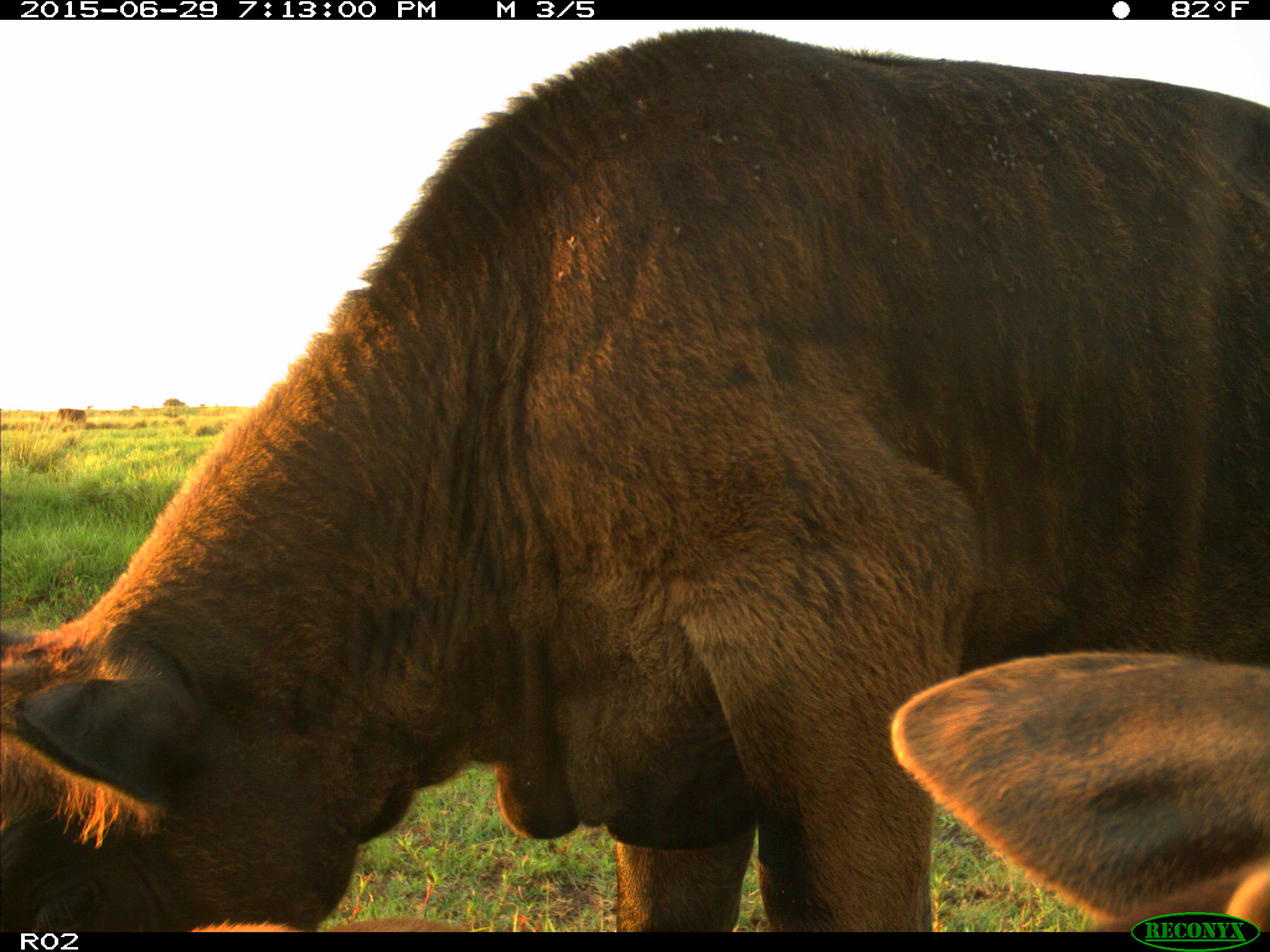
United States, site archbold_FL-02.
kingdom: Animalia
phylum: Chordata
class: Mammalia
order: Artiodactyla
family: Bovidae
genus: Bos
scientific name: Bos taurus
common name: domestic cow